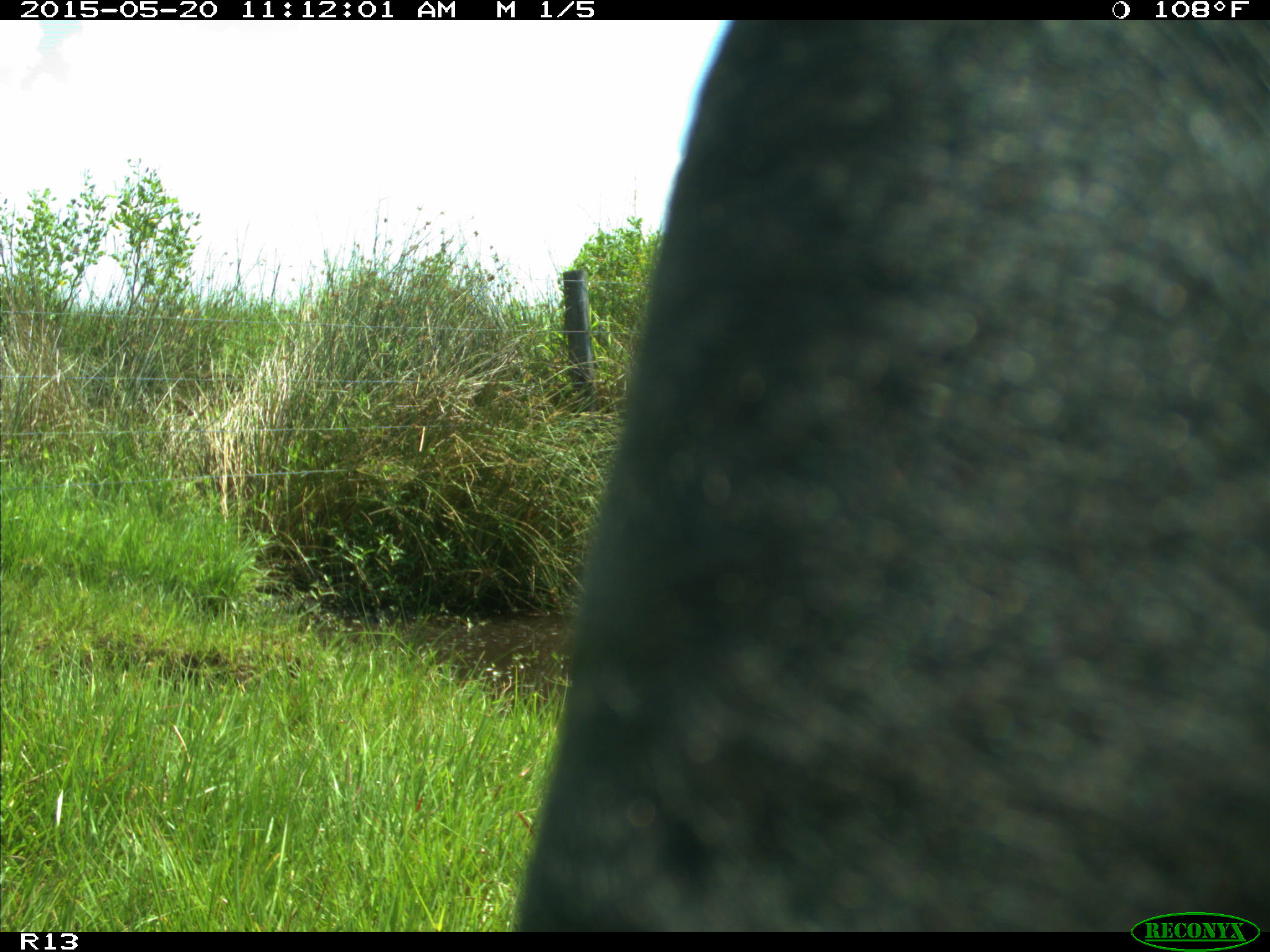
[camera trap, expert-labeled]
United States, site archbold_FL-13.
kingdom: Animalia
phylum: Chordata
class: Mammalia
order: Artiodactyla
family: Bovidae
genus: Bos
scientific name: Bos taurus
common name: domestic cow